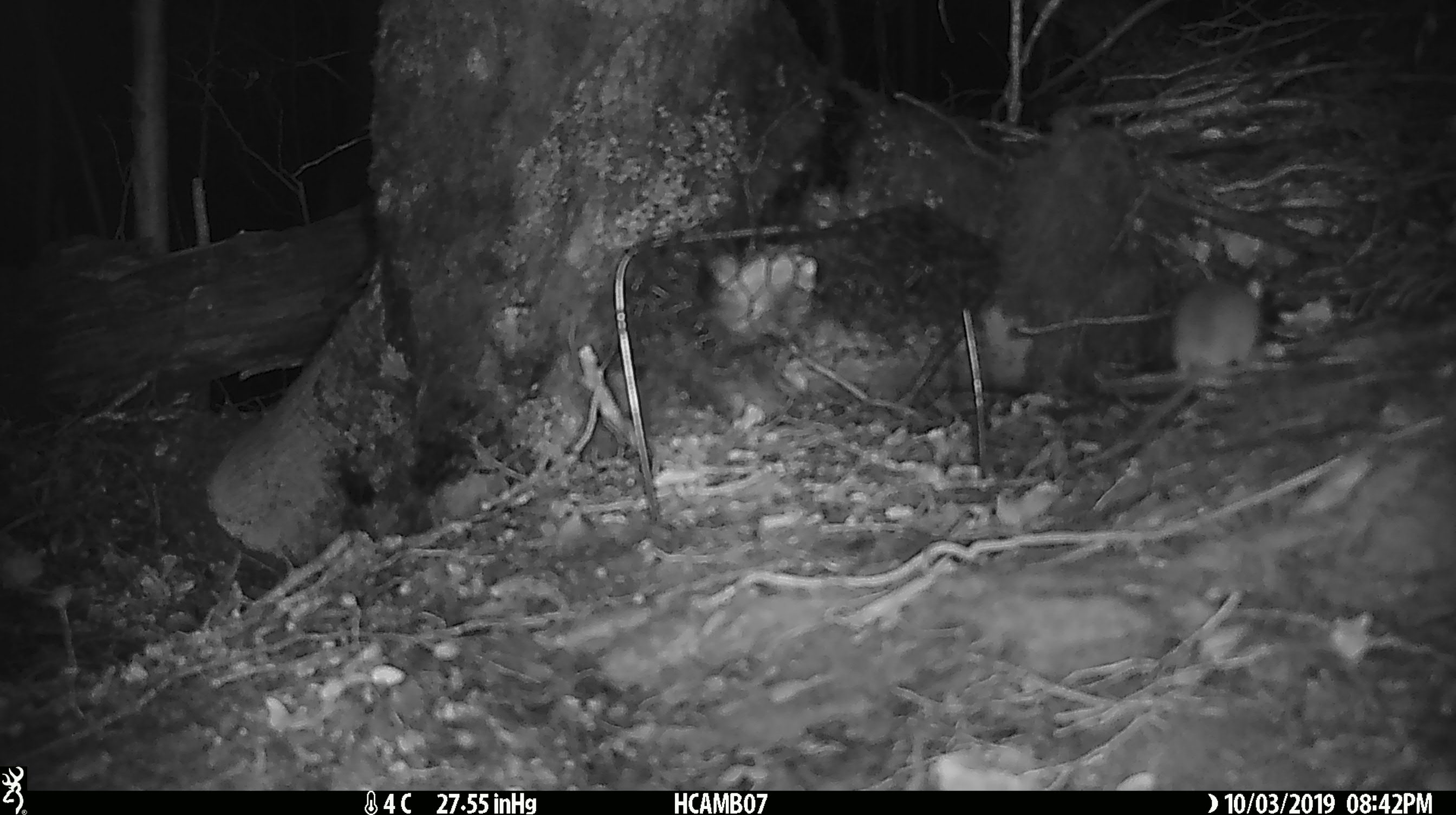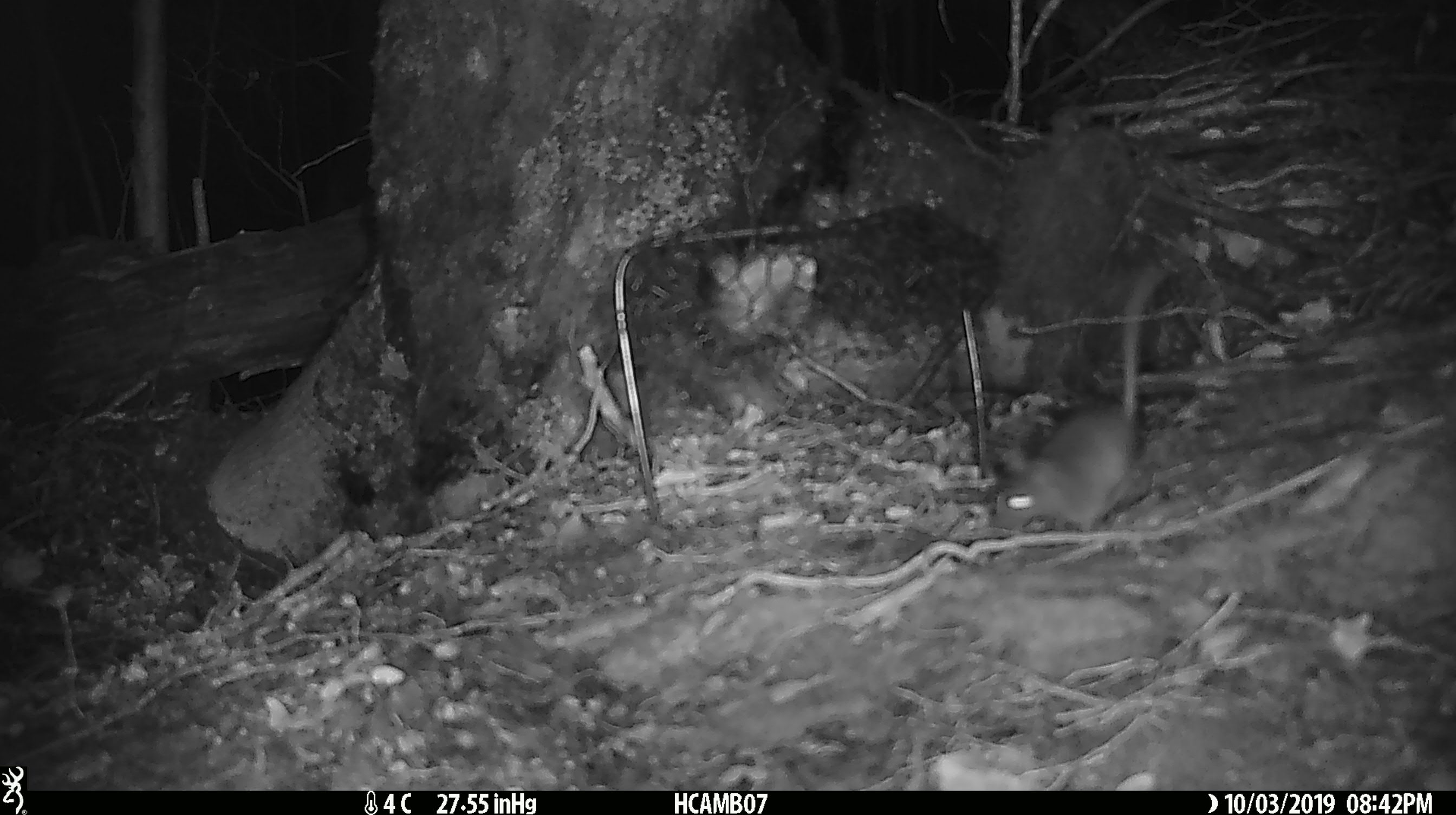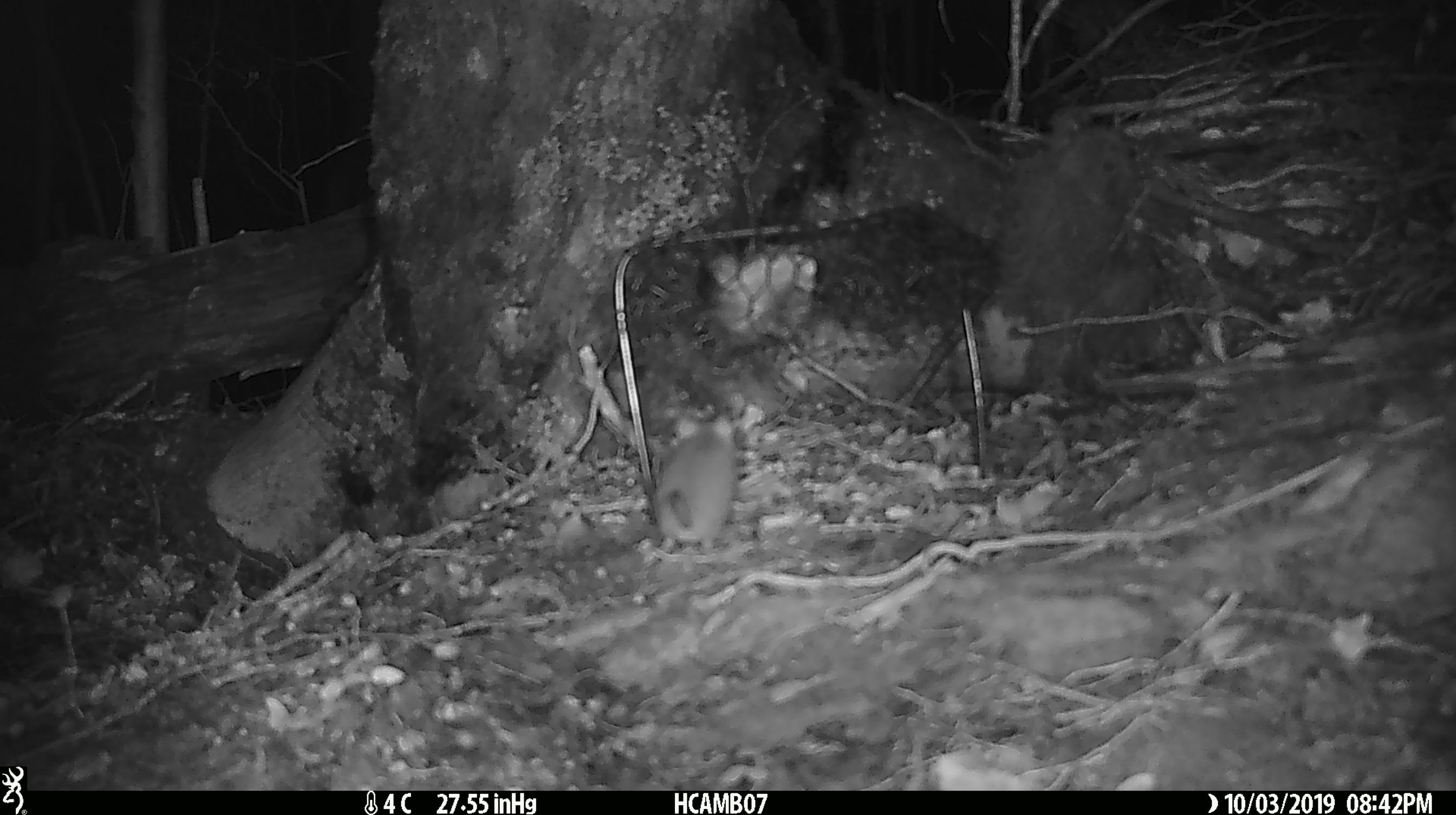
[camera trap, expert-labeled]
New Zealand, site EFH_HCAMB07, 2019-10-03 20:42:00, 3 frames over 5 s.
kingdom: Animalia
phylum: Chordata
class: Mammalia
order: Rodentia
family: Muridae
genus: Mus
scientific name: Mus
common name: mouse